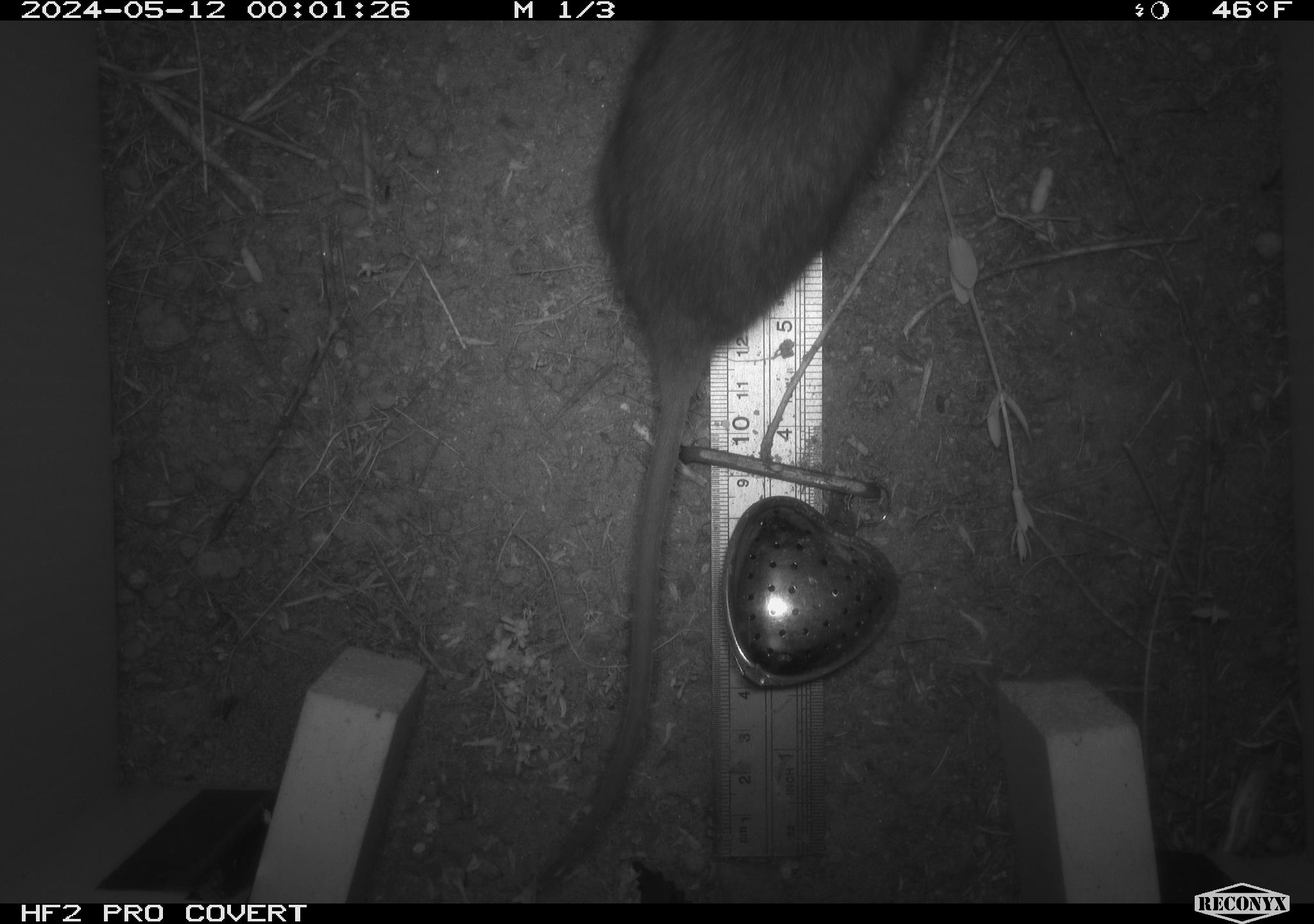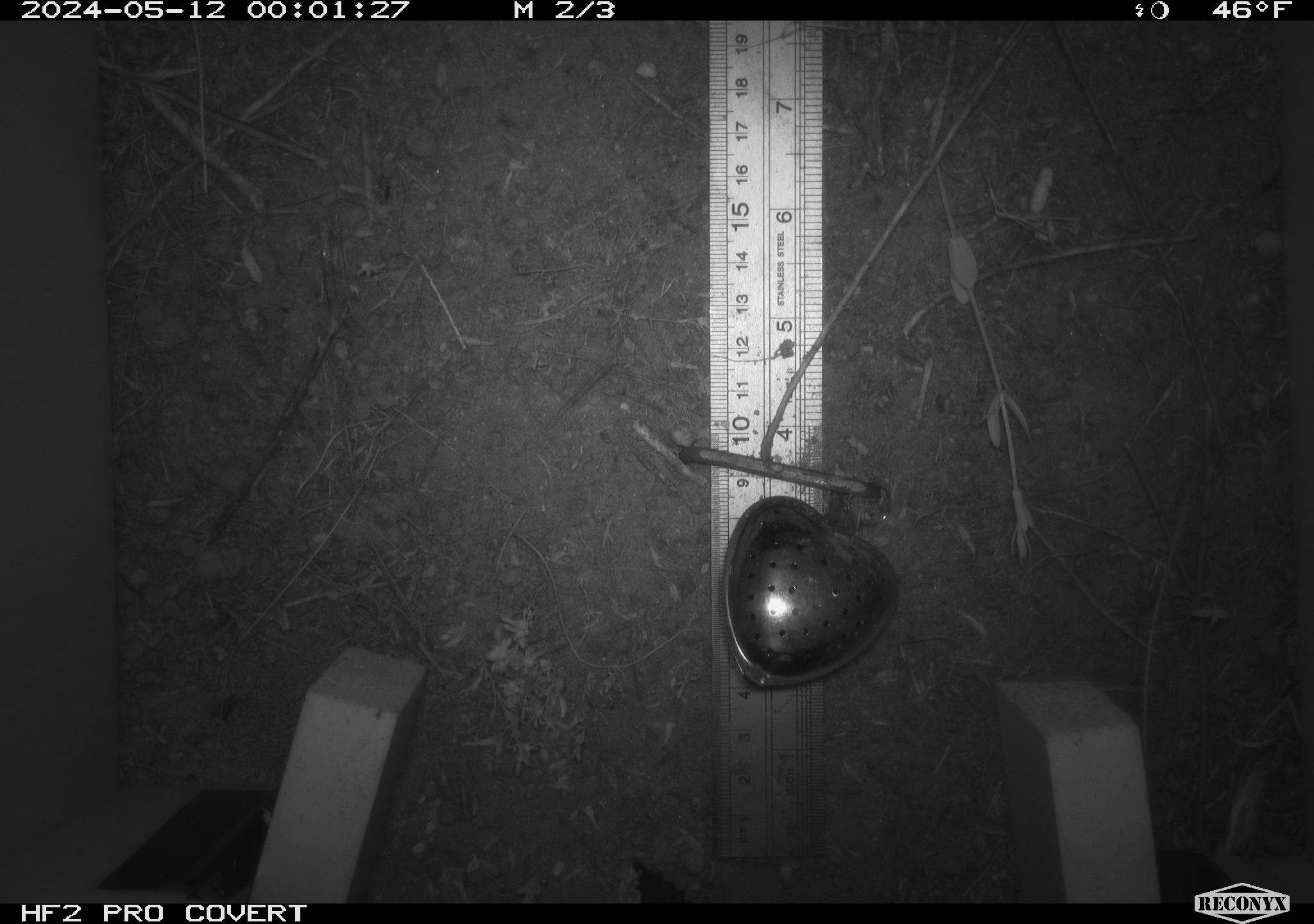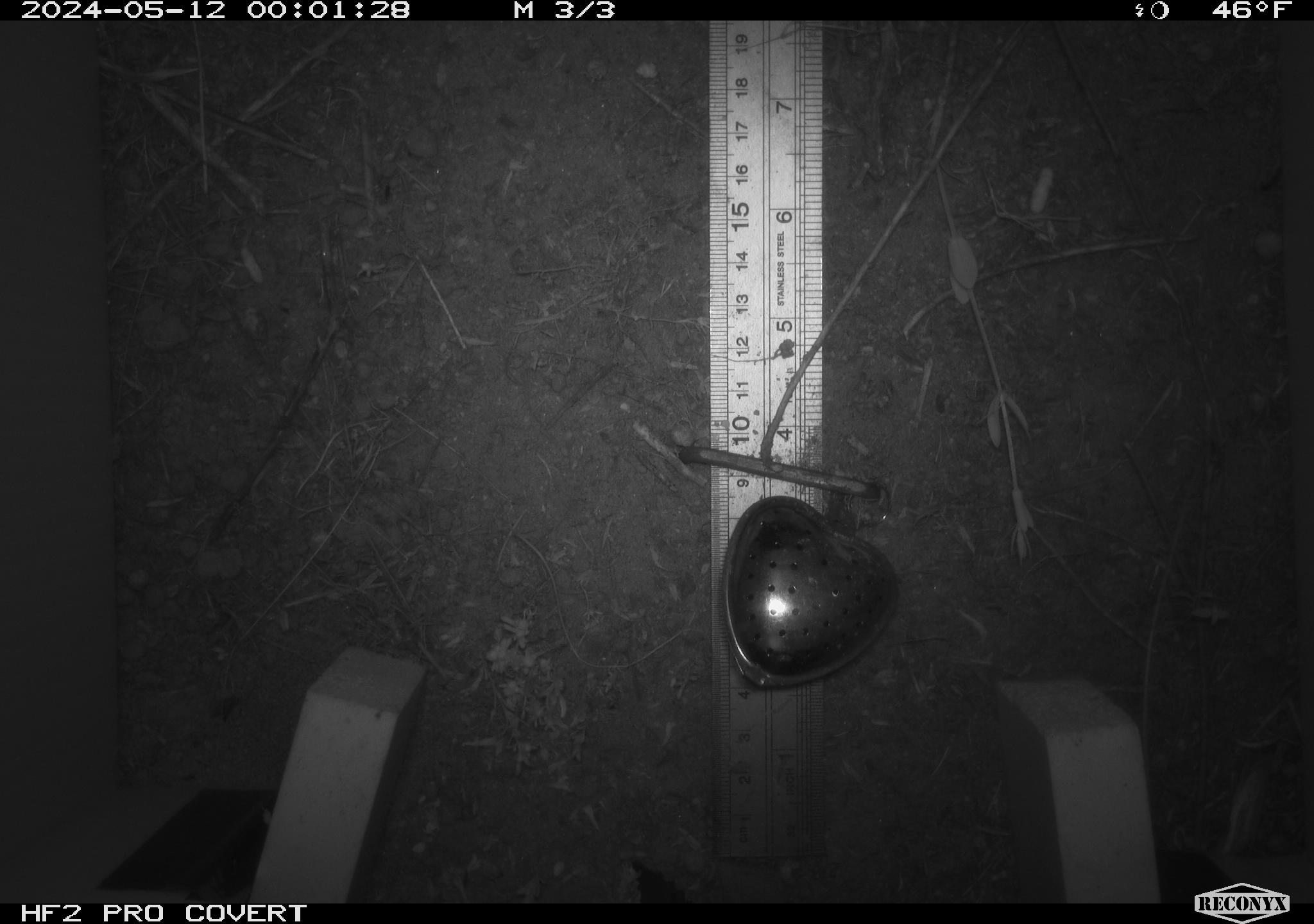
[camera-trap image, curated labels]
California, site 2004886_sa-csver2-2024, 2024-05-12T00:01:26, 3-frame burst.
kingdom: Animalia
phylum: Chordata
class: Mammalia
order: Rodentia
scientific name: Rodentia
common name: rodent